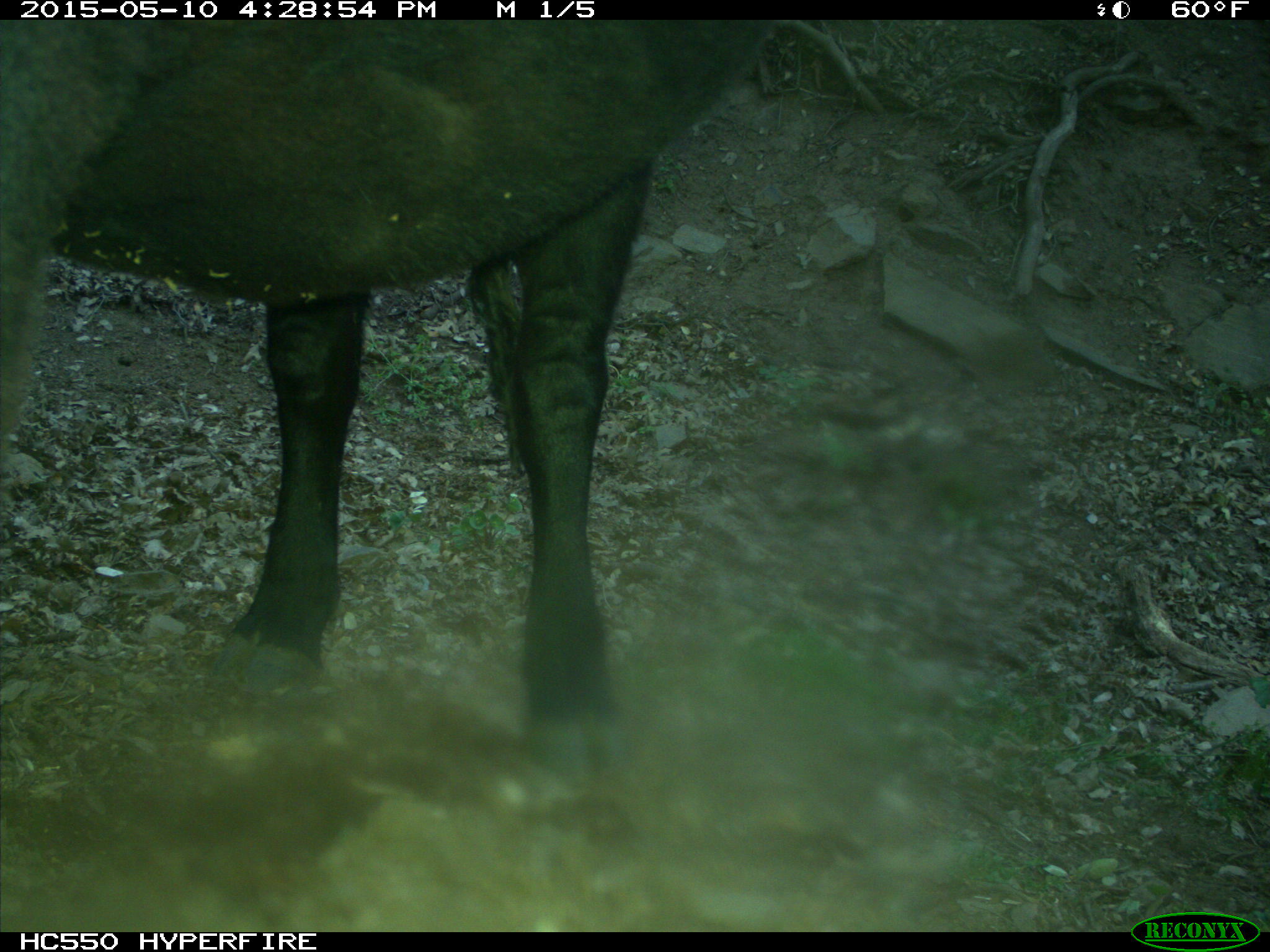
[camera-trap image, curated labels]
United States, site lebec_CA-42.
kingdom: Animalia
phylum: Chordata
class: Mammalia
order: Artiodactyla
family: Bovidae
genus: Bos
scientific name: Bos taurus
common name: domestic cow